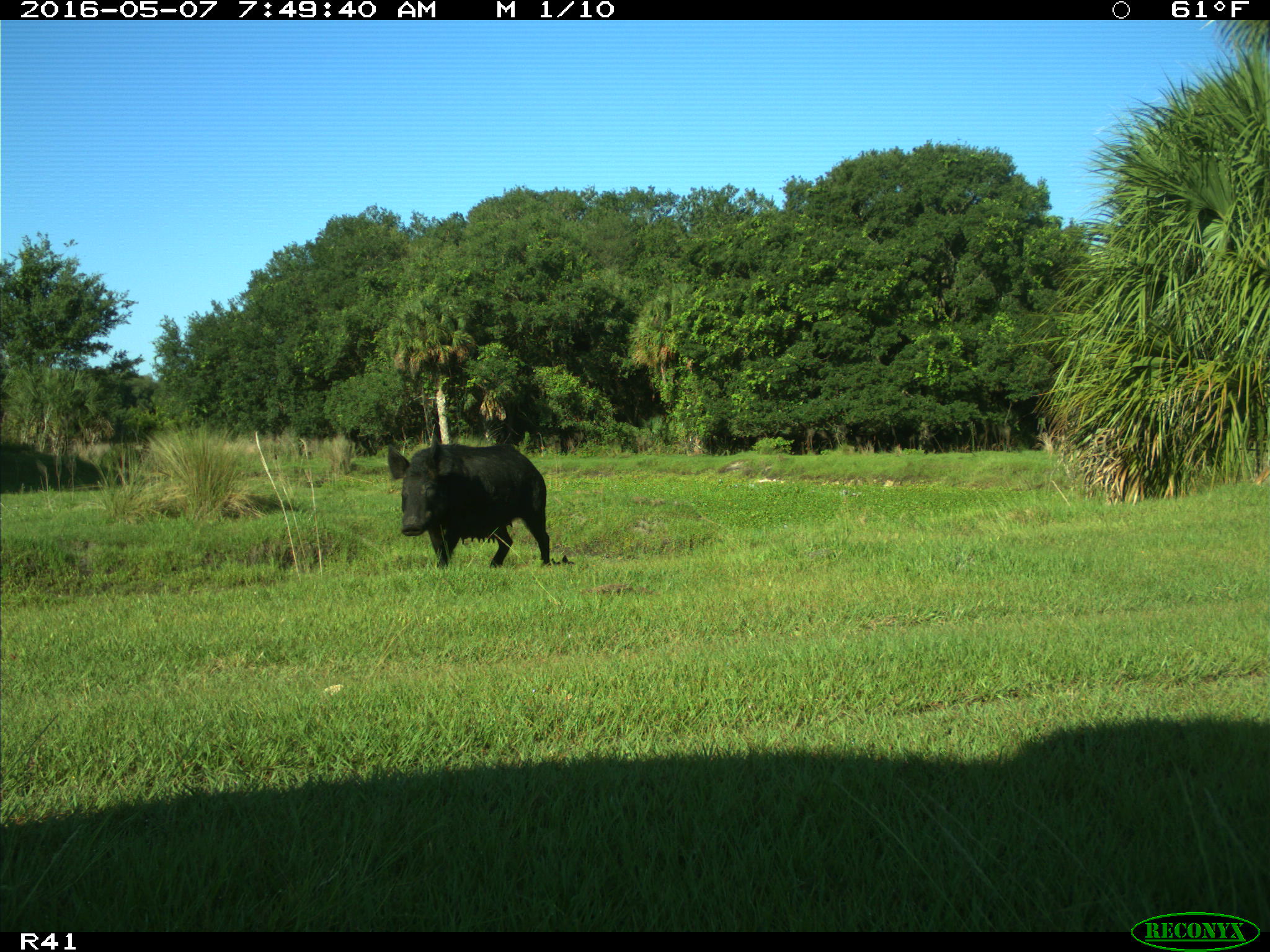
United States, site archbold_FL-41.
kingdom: Animalia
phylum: Chordata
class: Mammalia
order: Artiodactyla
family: Suidae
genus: Sus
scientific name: Sus scrofa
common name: wild boar